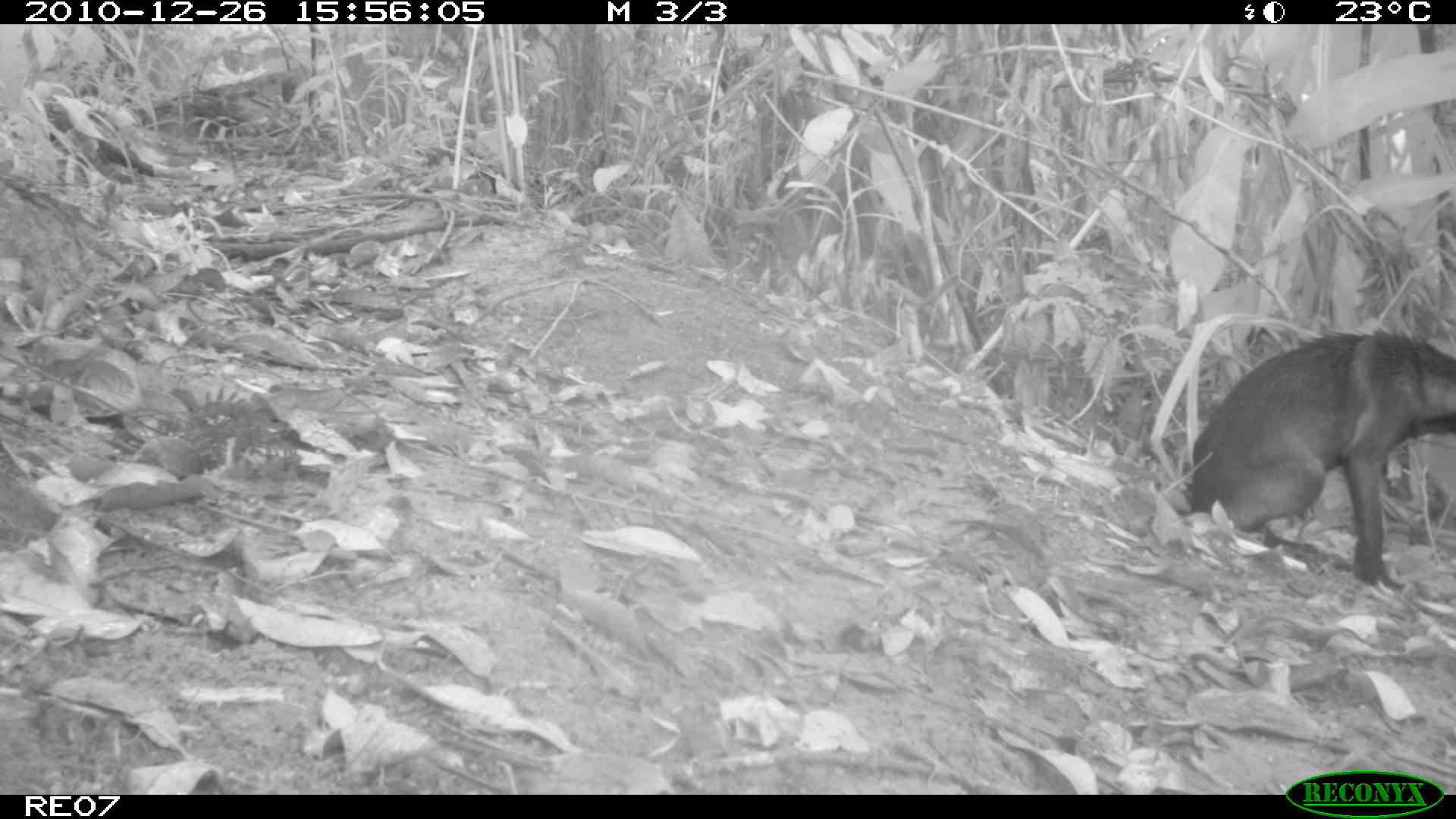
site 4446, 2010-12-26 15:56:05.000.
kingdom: Animalia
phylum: Chordata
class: Mammalia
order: Carnivora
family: Canidae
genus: Canis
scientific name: Canis familiaris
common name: domestic dog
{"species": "Canis familiaris (domestic dog)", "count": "1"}